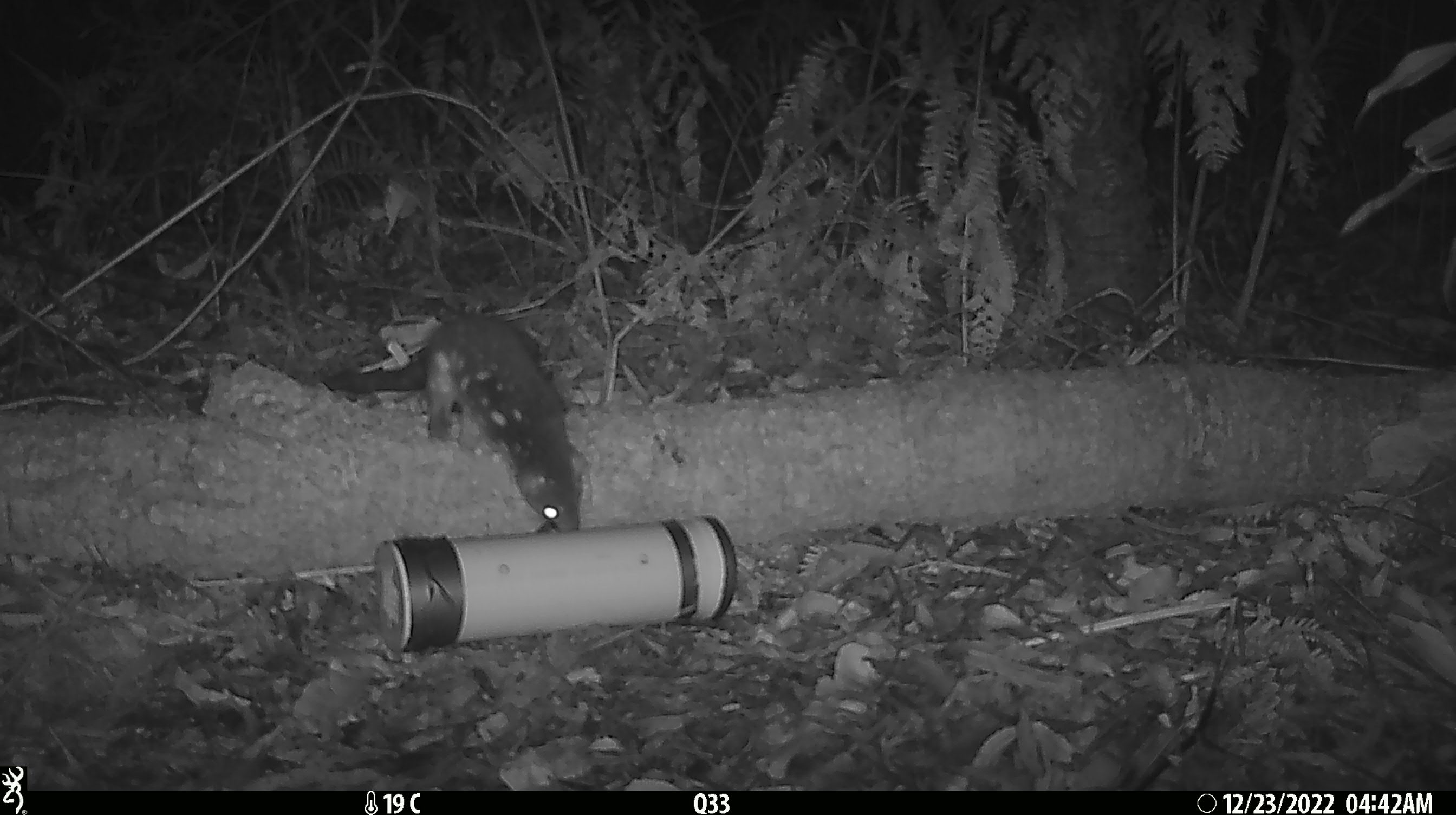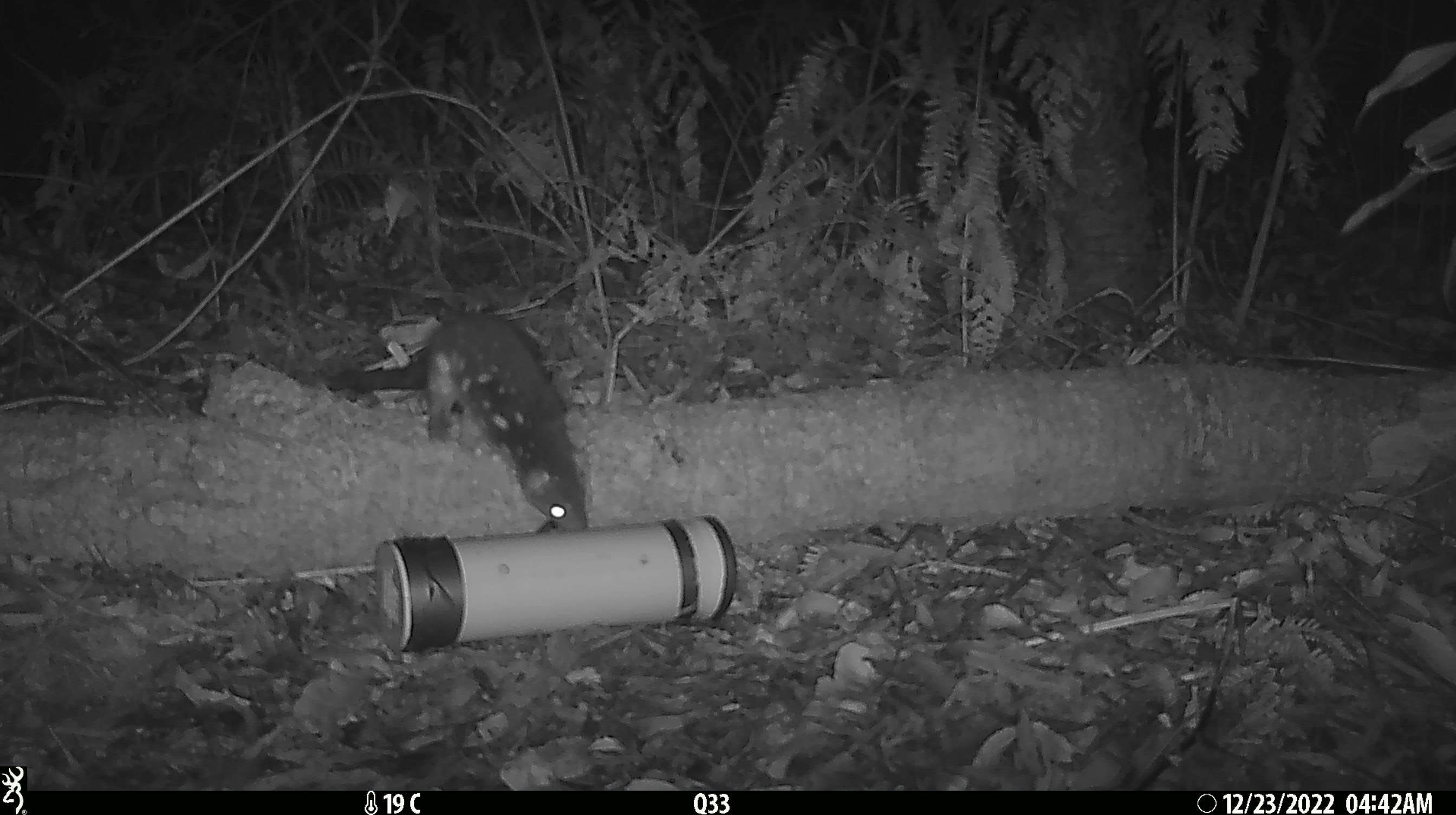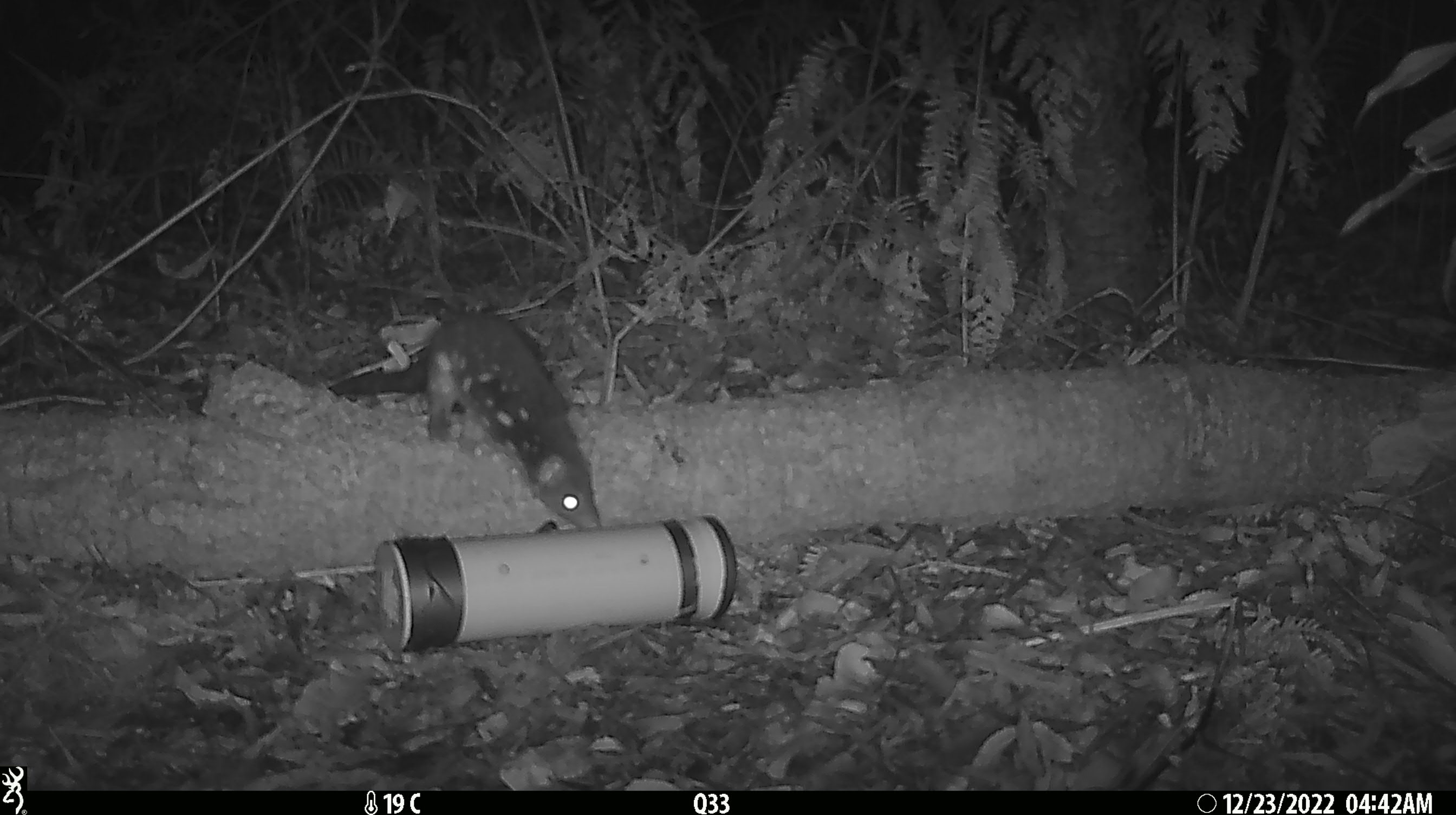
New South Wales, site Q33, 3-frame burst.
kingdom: Animalia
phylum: Chordata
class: Mammalia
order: Dasyuromorphia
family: Dasyuridae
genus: Dasyurus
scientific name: Dasyurus maculatus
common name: spotted-tailed quoll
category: quoll